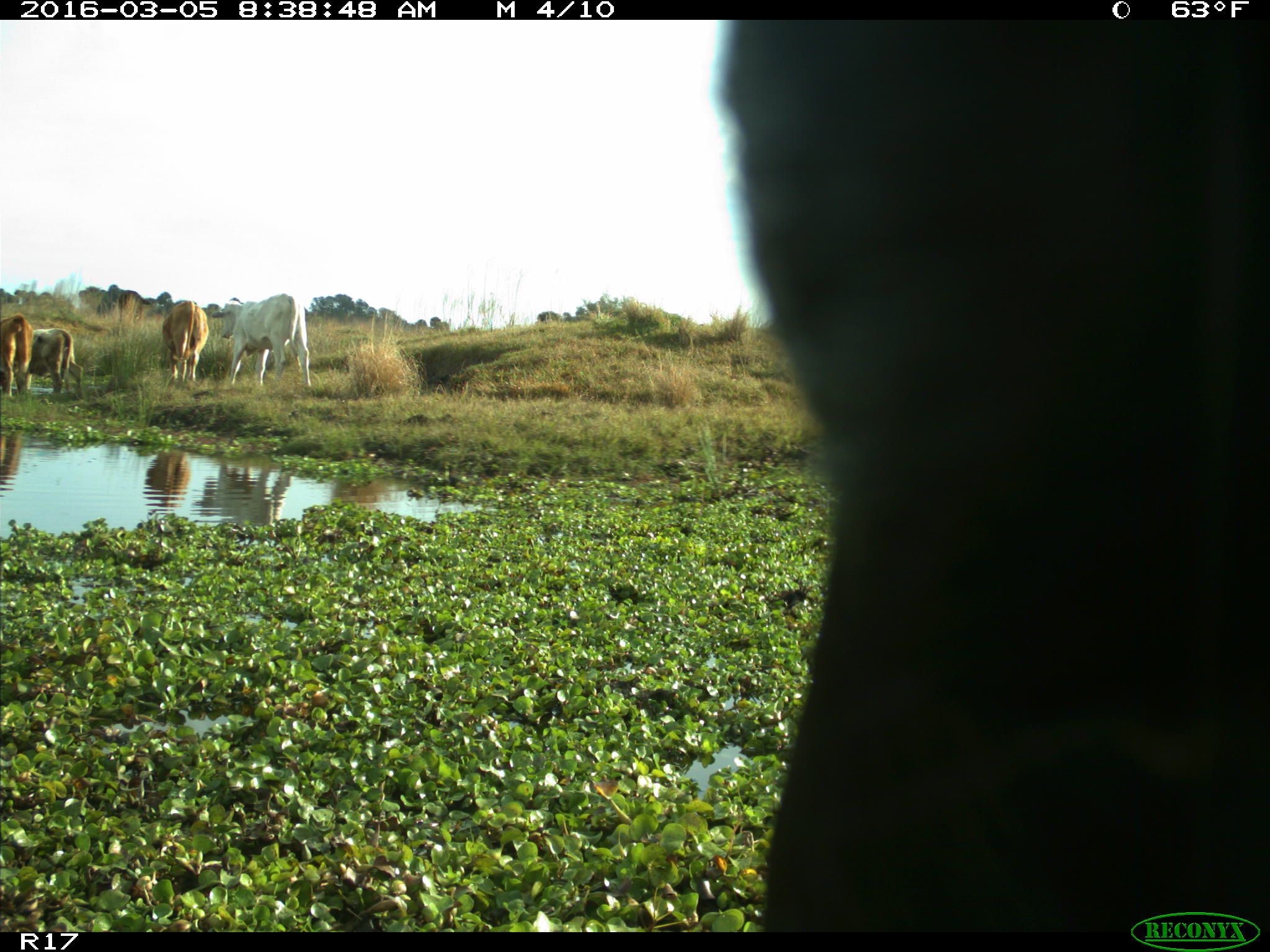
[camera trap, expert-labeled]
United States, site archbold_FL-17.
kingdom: Animalia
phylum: Chordata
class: Mammalia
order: Artiodactyla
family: Bovidae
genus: Bos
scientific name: Bos taurus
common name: domestic cow